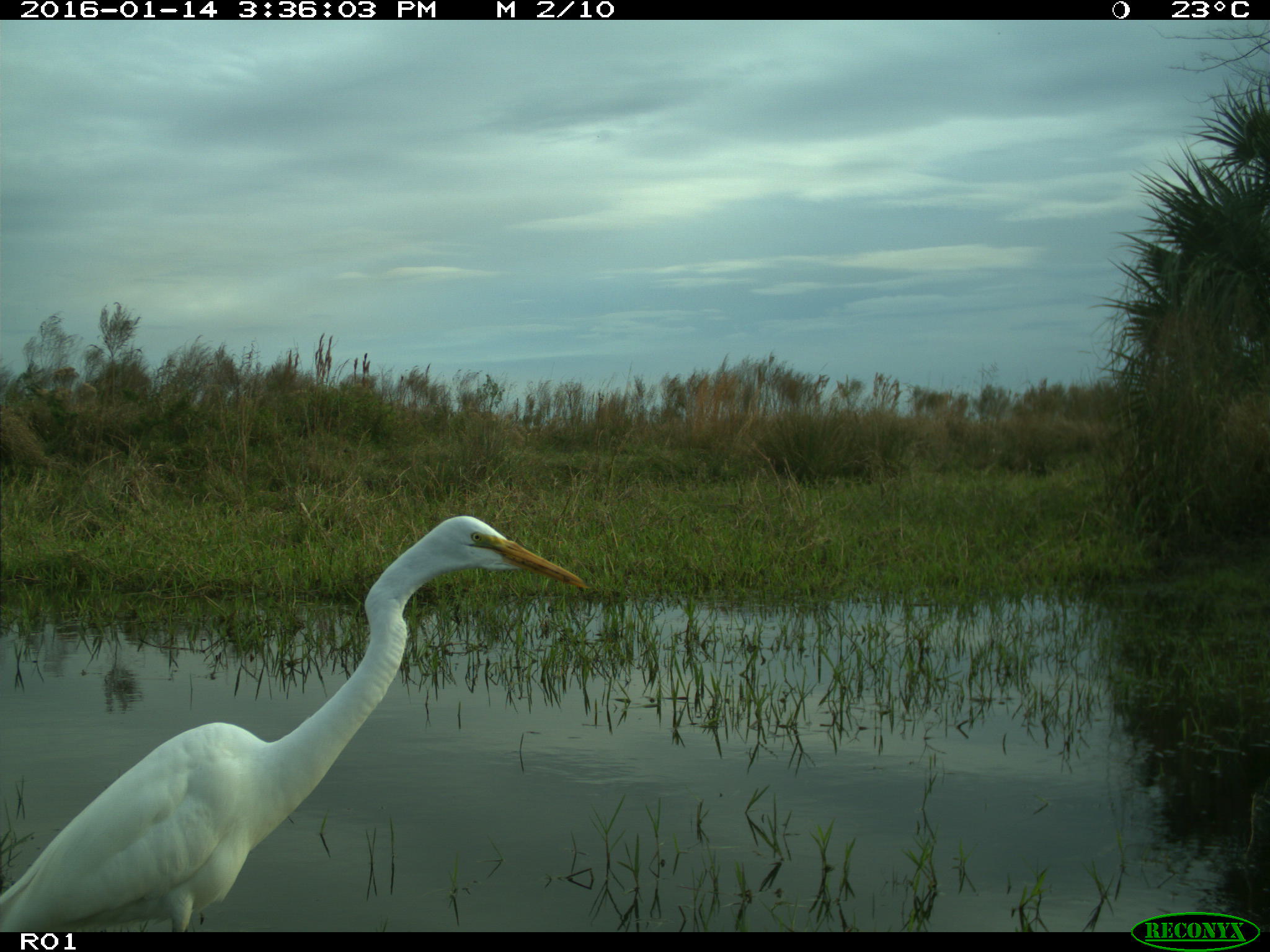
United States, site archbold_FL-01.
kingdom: Animalia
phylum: Chordata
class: Aves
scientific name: Aves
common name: birds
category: unidentified bird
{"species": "unidentified bird (birds) (Aves)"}